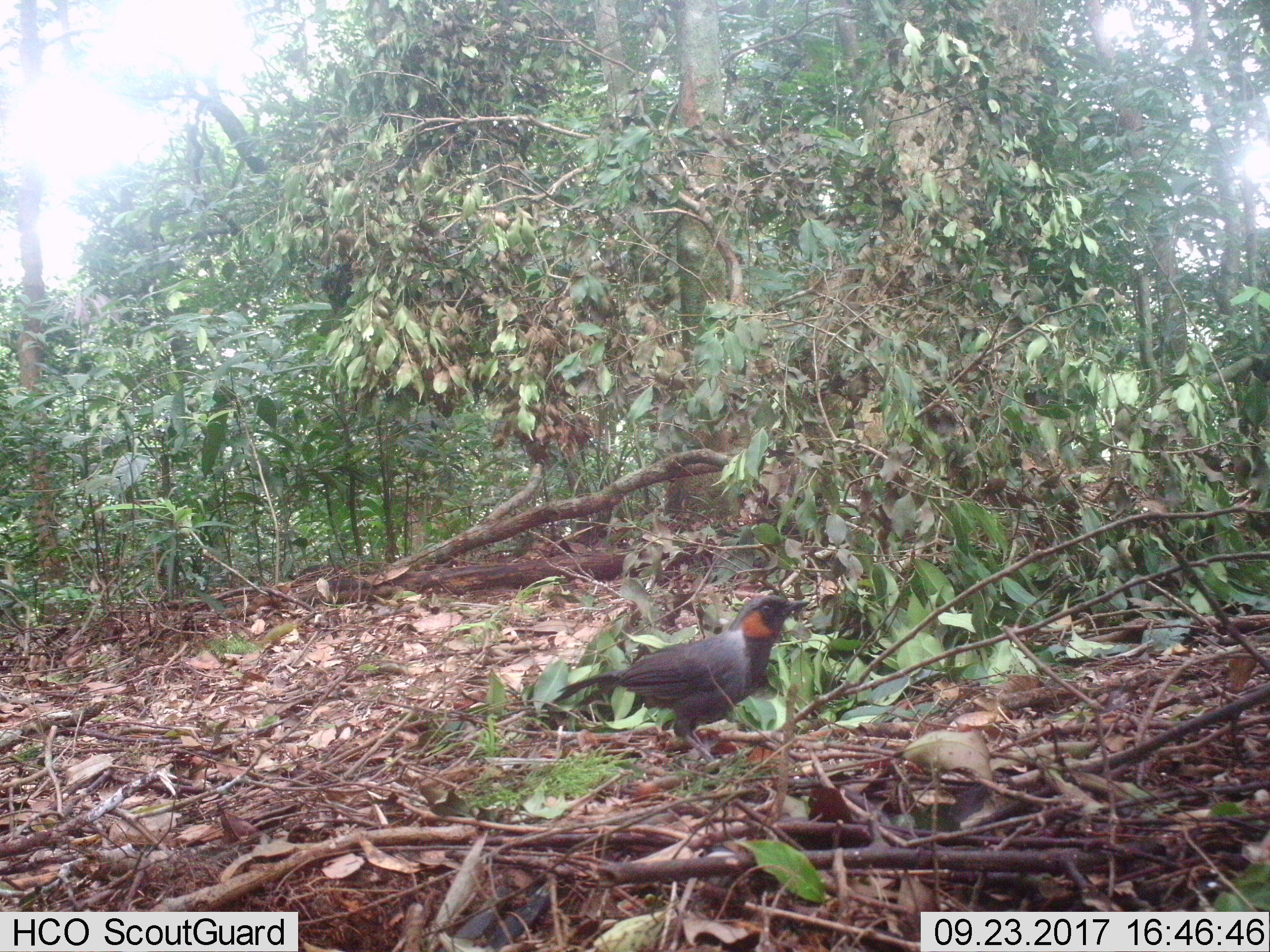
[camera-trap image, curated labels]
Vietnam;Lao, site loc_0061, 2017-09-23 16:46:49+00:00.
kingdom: Animalia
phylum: Chordata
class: Aves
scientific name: Aves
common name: bird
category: unidentified bird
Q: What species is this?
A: Unidentified bird (bird) (Aves).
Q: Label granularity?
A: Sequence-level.